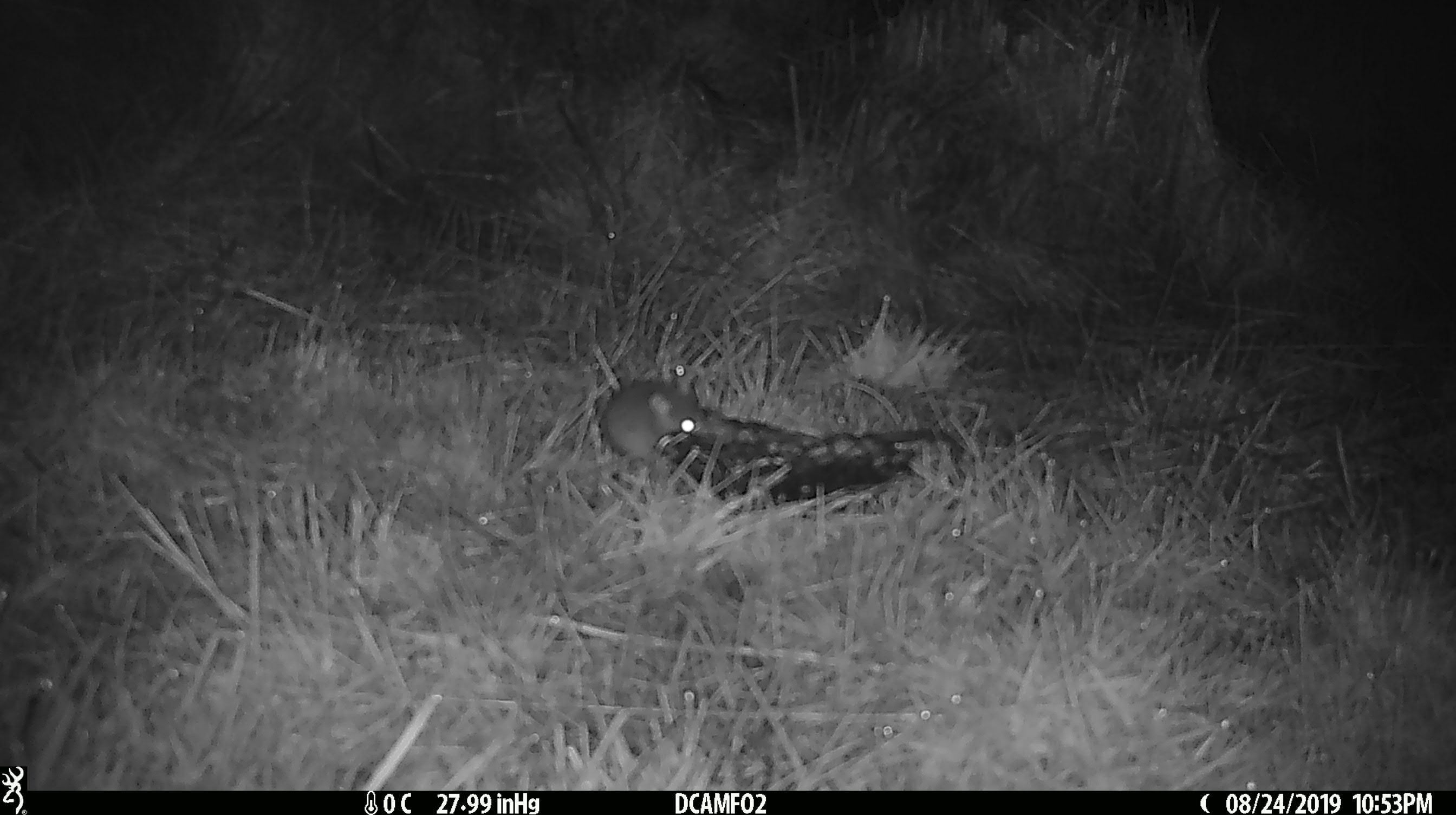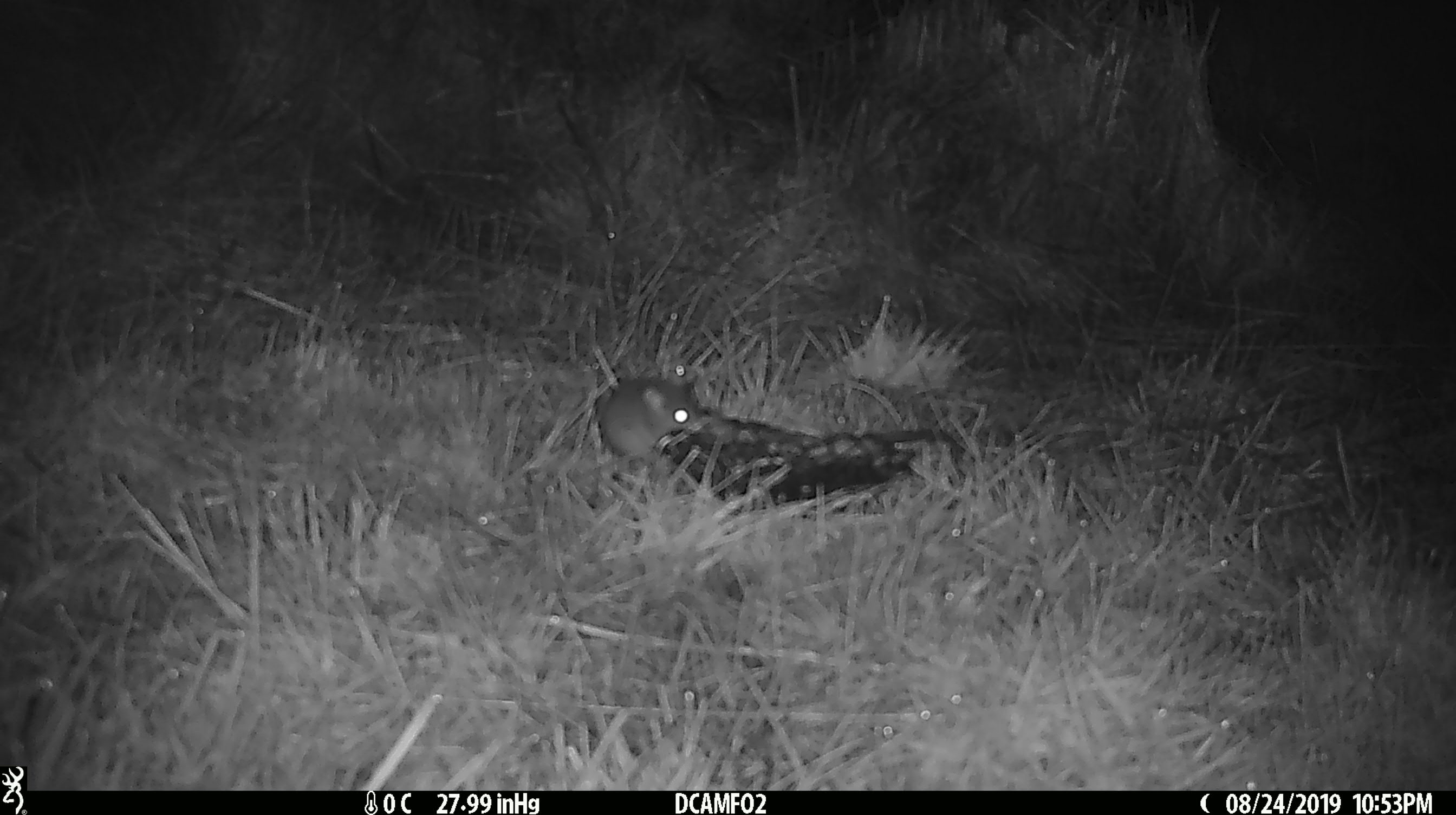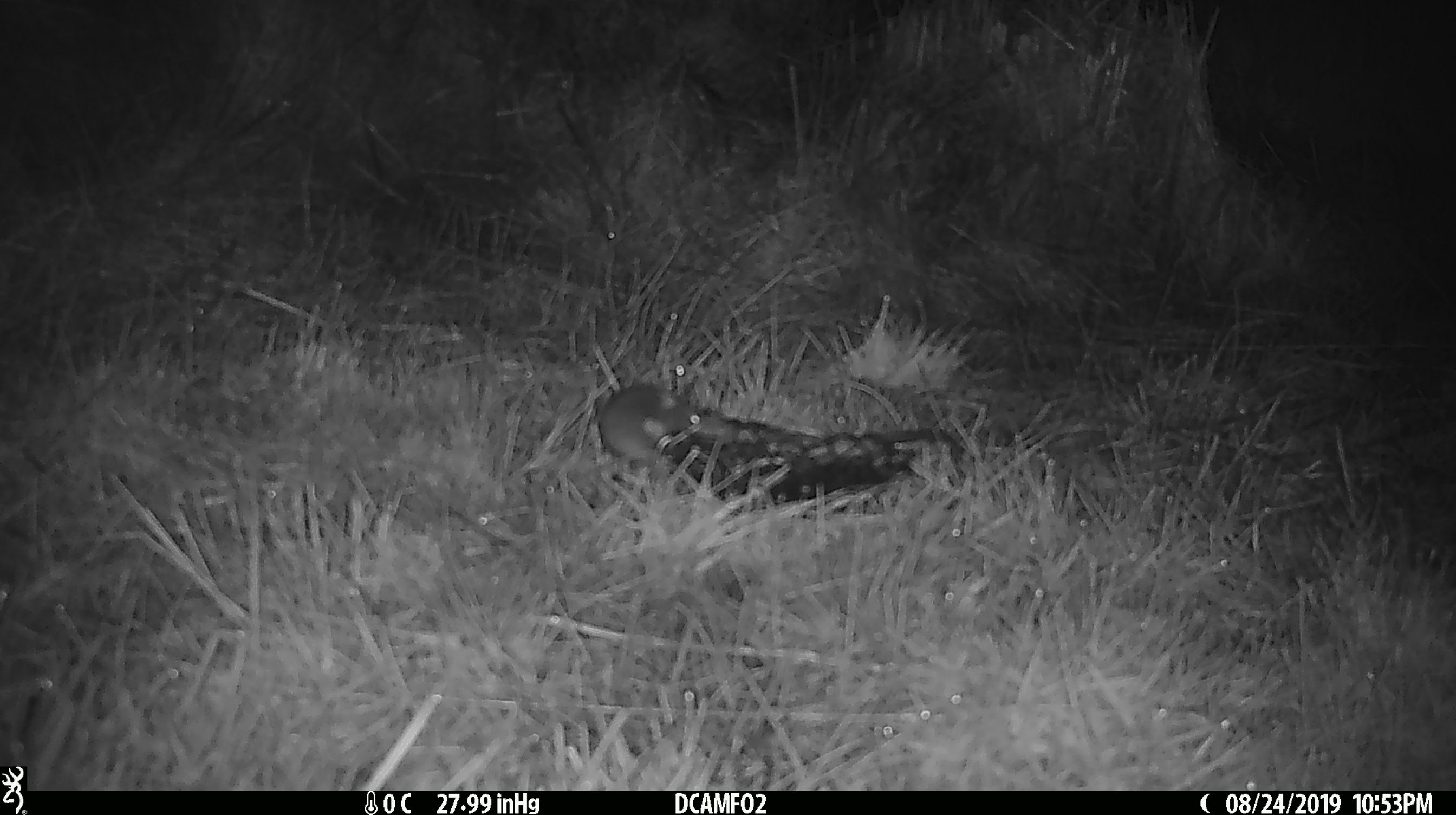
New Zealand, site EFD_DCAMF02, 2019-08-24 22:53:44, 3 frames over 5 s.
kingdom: Animalia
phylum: Chordata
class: Mammalia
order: Rodentia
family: Muridae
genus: Mus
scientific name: Mus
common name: mouse